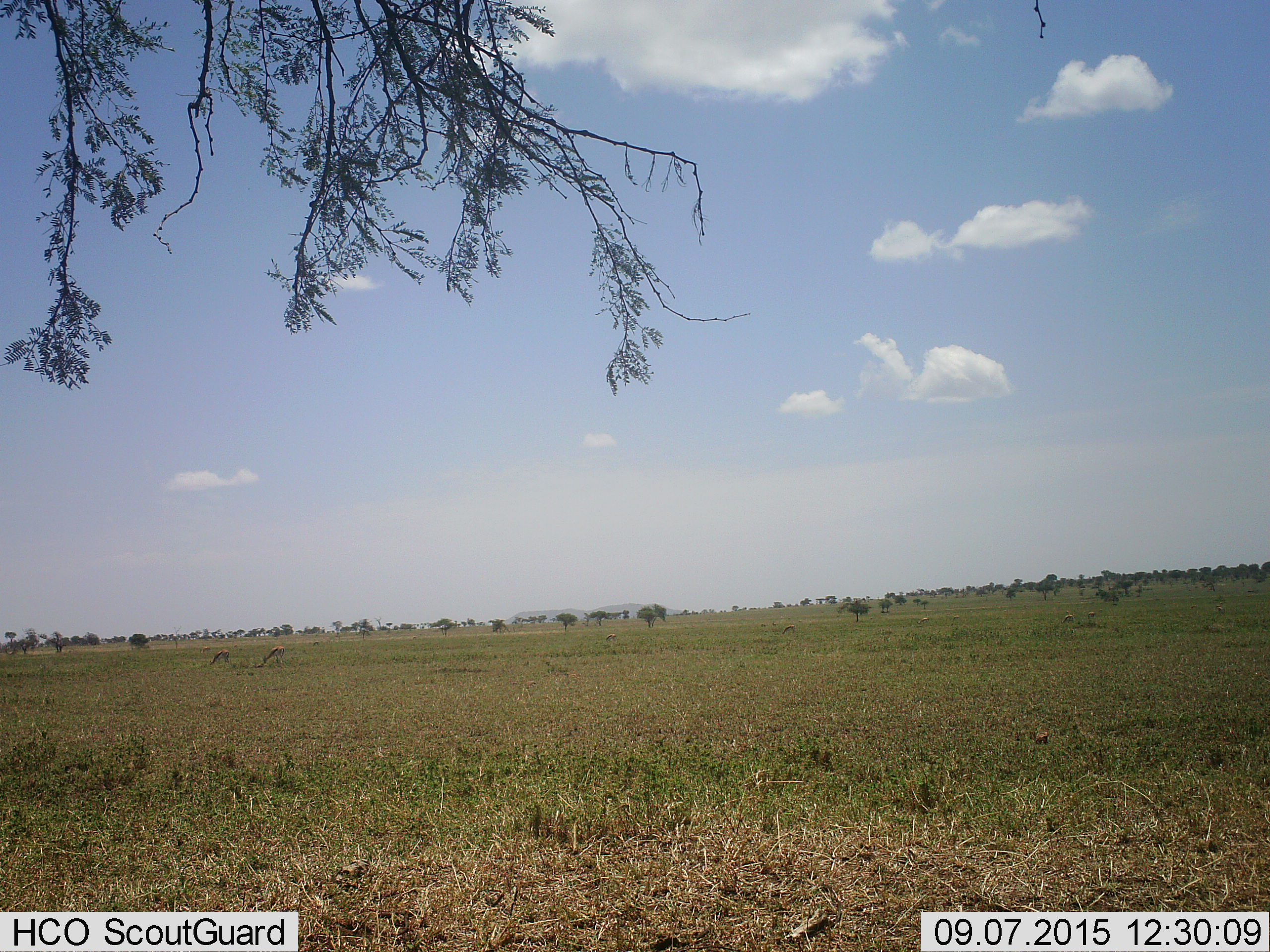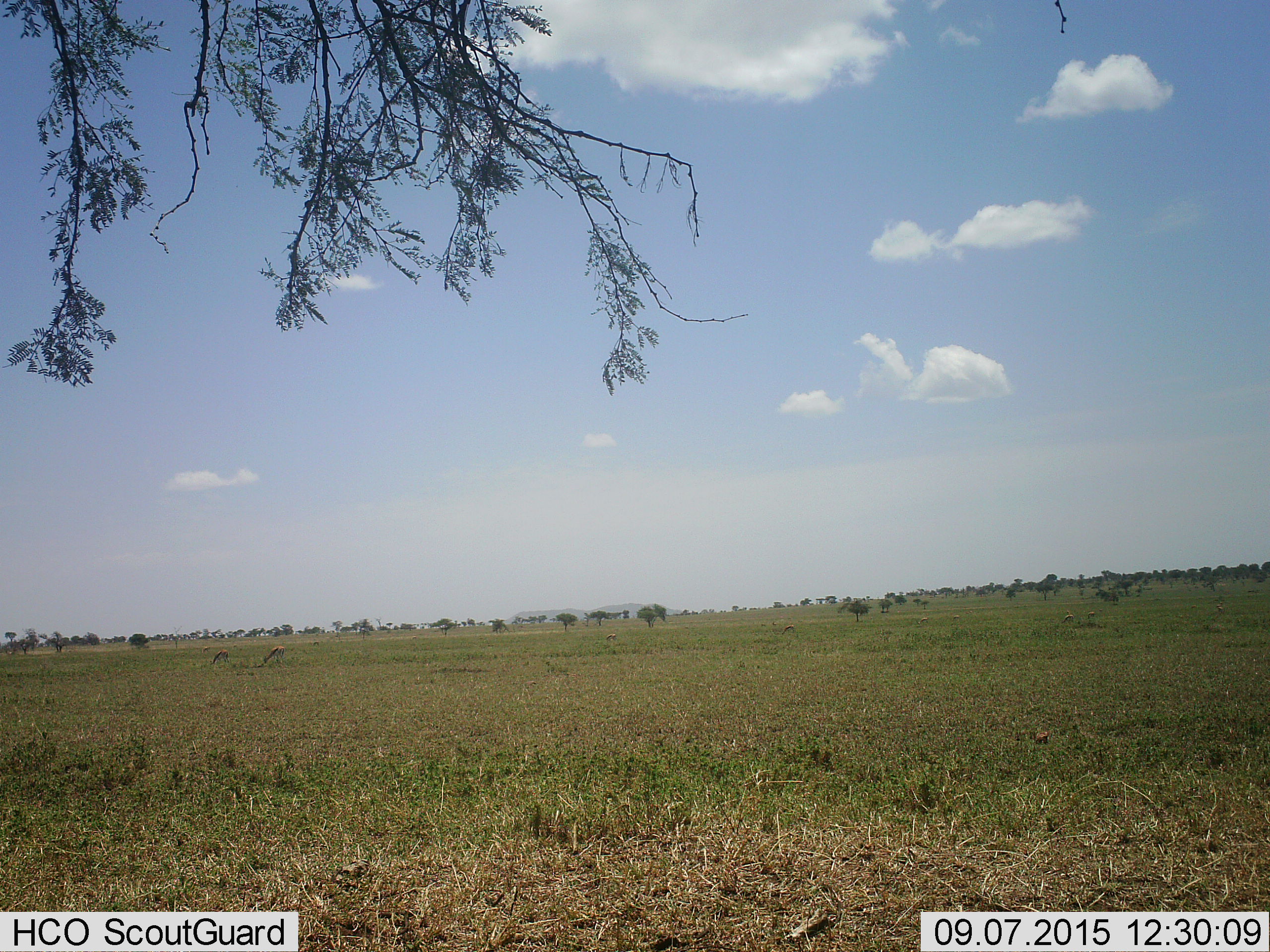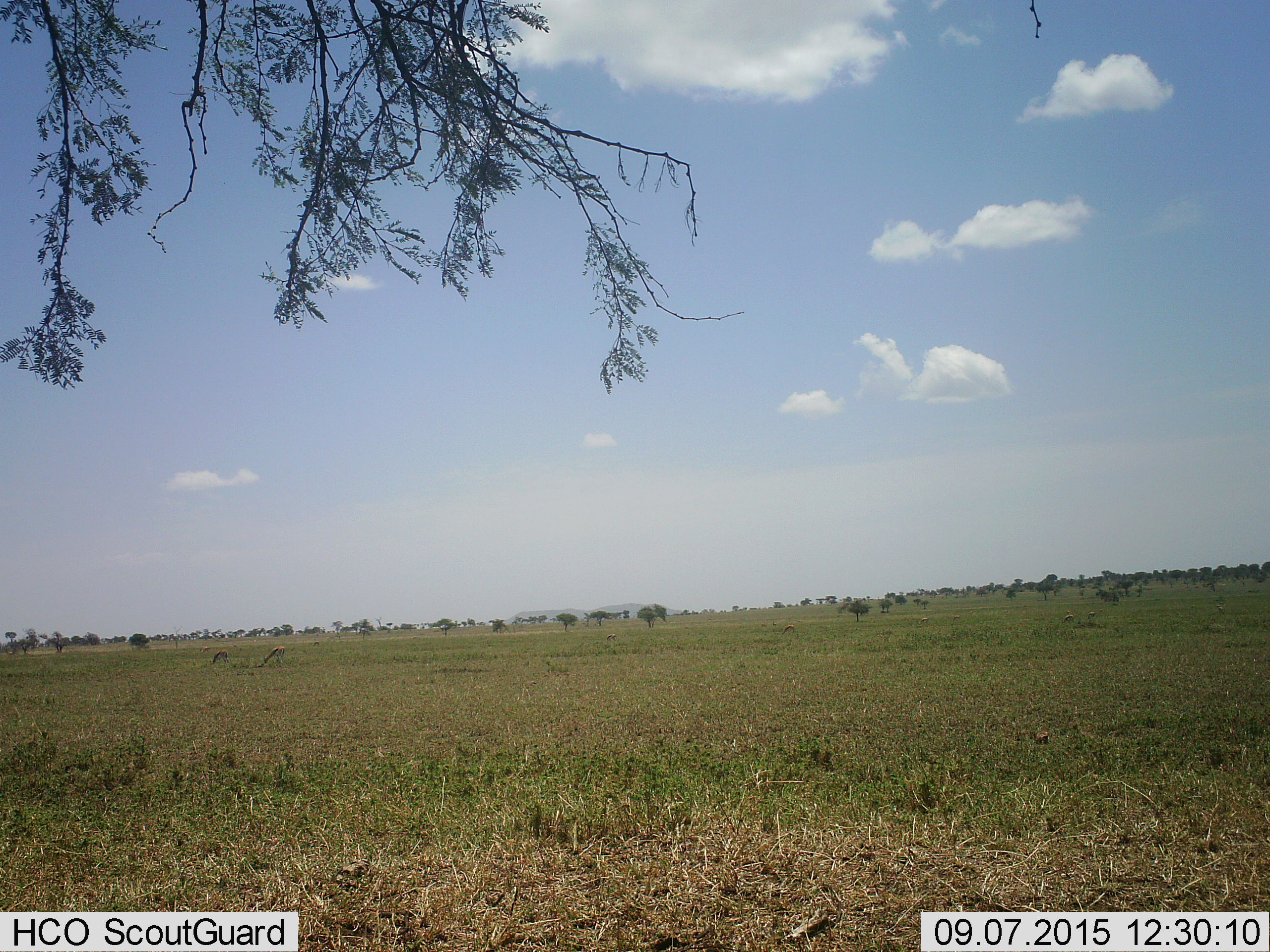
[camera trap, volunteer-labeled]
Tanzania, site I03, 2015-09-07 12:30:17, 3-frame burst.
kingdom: Animalia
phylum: Chordata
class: Mammalia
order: Artiodactyla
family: Bovidae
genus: Eudorcas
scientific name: Eudorcas thomsonii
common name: thomson's gazelle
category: gazellethomsons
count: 7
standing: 25%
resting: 0%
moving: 0%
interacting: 0%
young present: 0%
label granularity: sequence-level